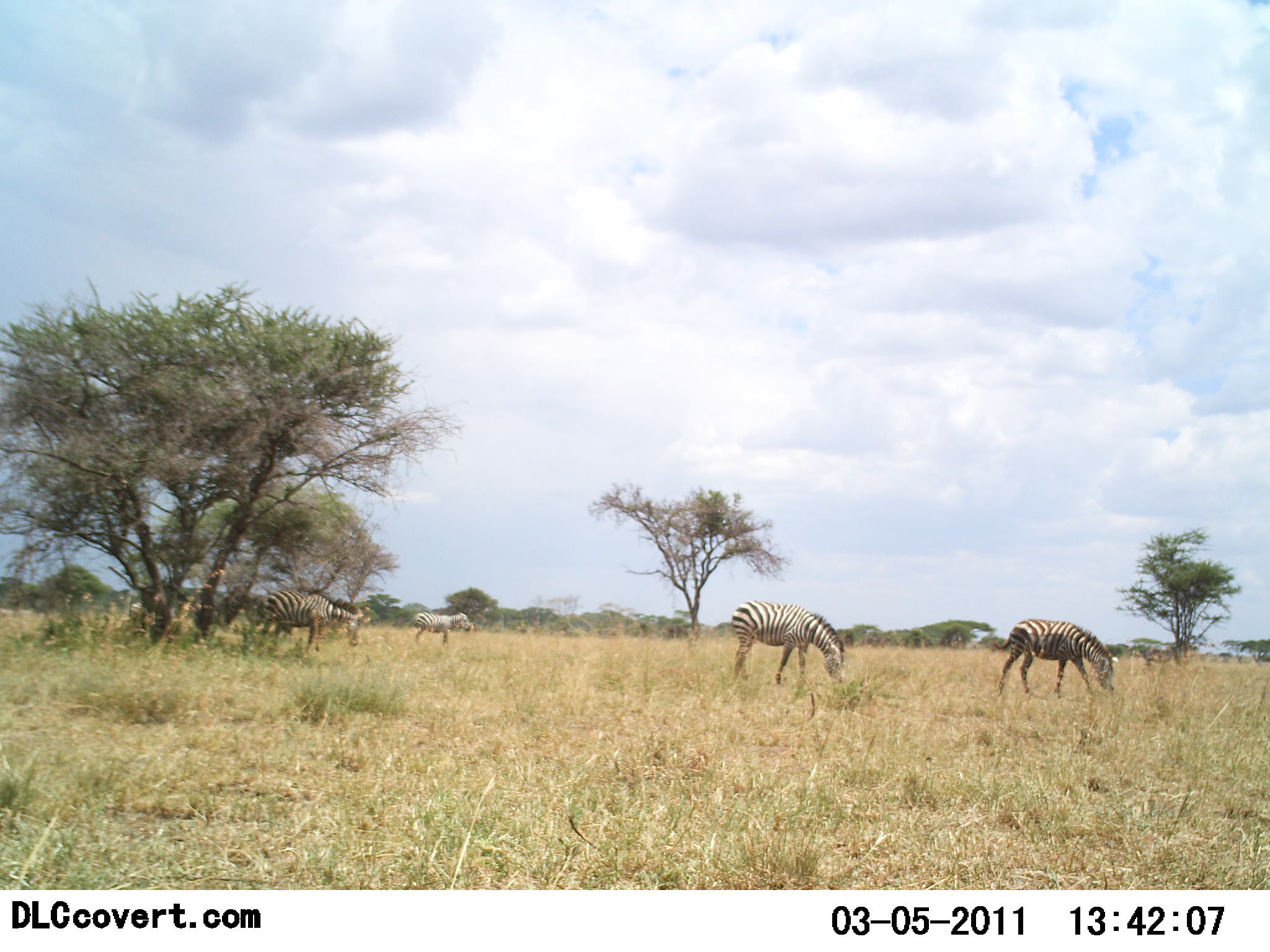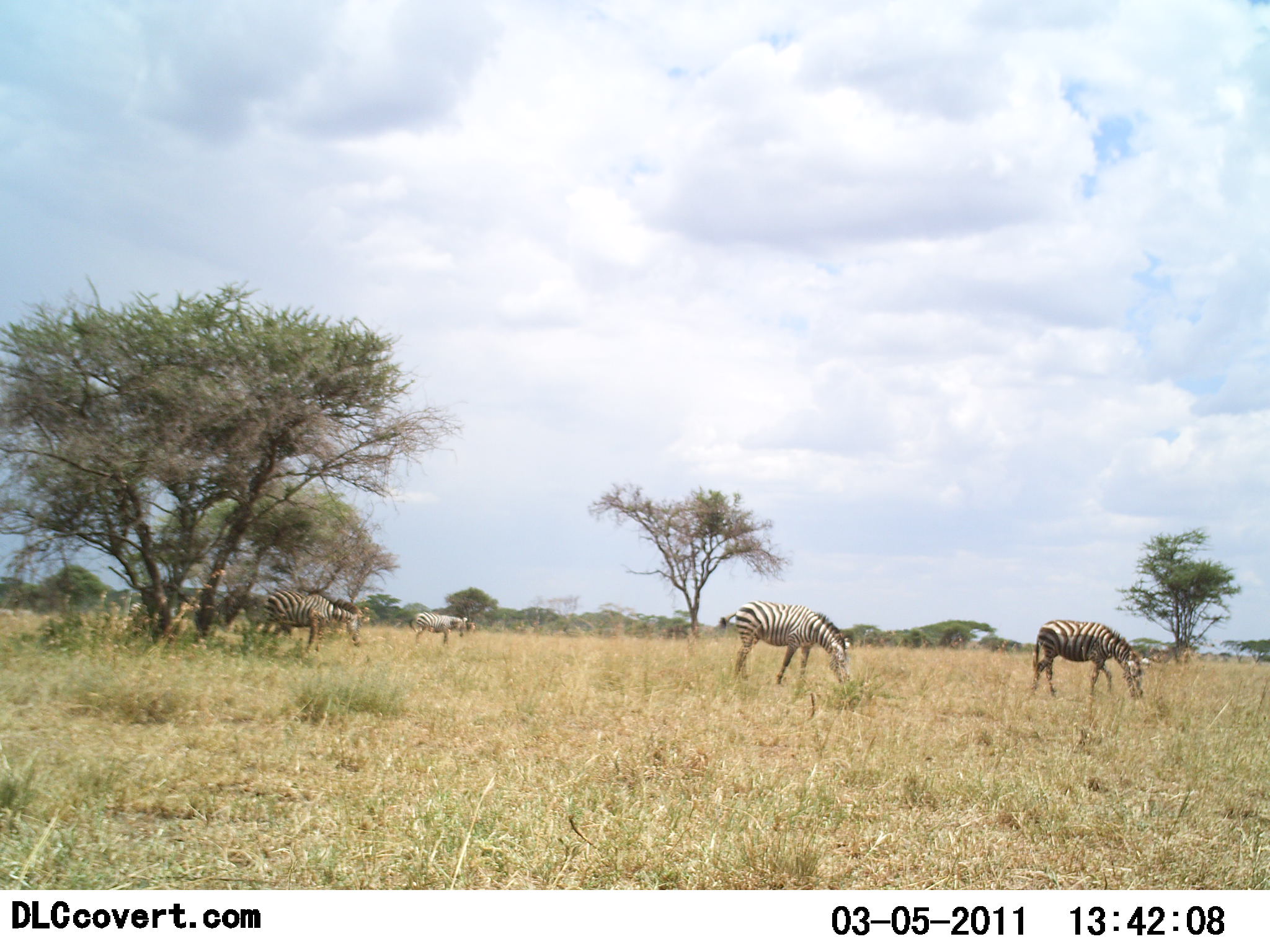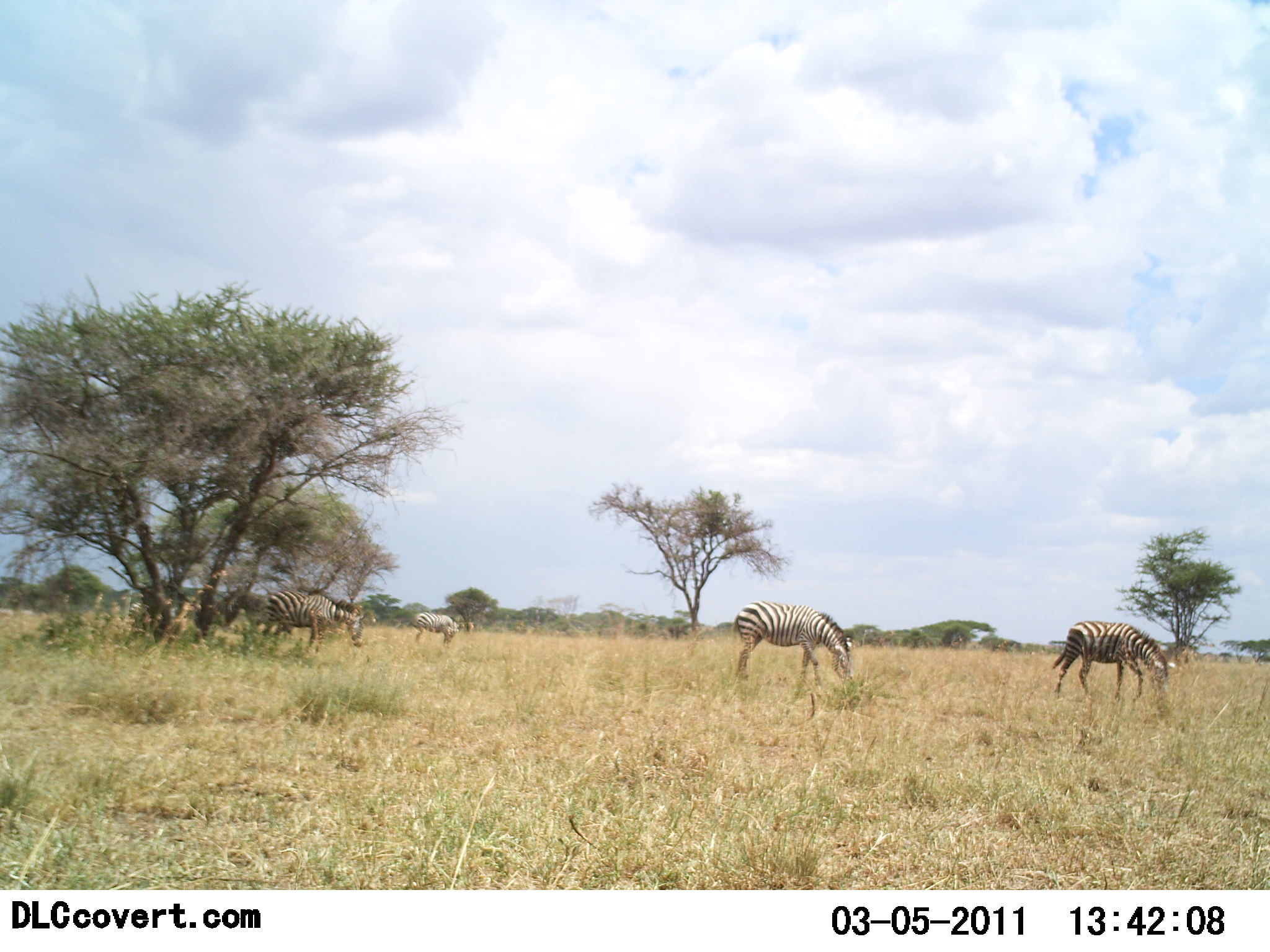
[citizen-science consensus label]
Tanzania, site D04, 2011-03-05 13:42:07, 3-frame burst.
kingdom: Animalia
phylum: Chordata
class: Mammalia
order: Perissodactyla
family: Equidae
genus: Equus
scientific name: Equus quagga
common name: plains zebra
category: zebra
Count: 4.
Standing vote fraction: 33%.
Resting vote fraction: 0%.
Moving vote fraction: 17%.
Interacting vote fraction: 0%.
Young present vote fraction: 0%.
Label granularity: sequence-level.